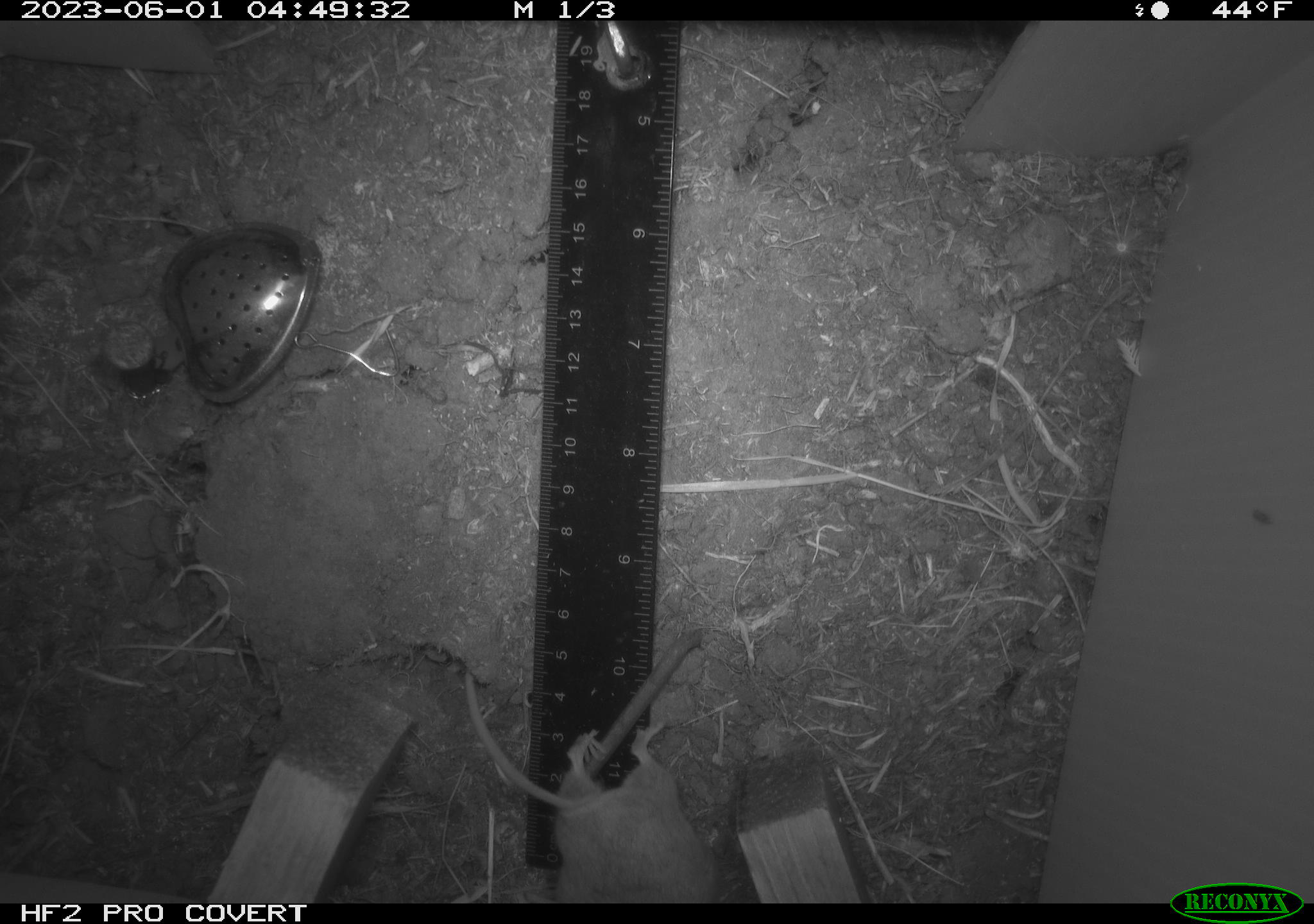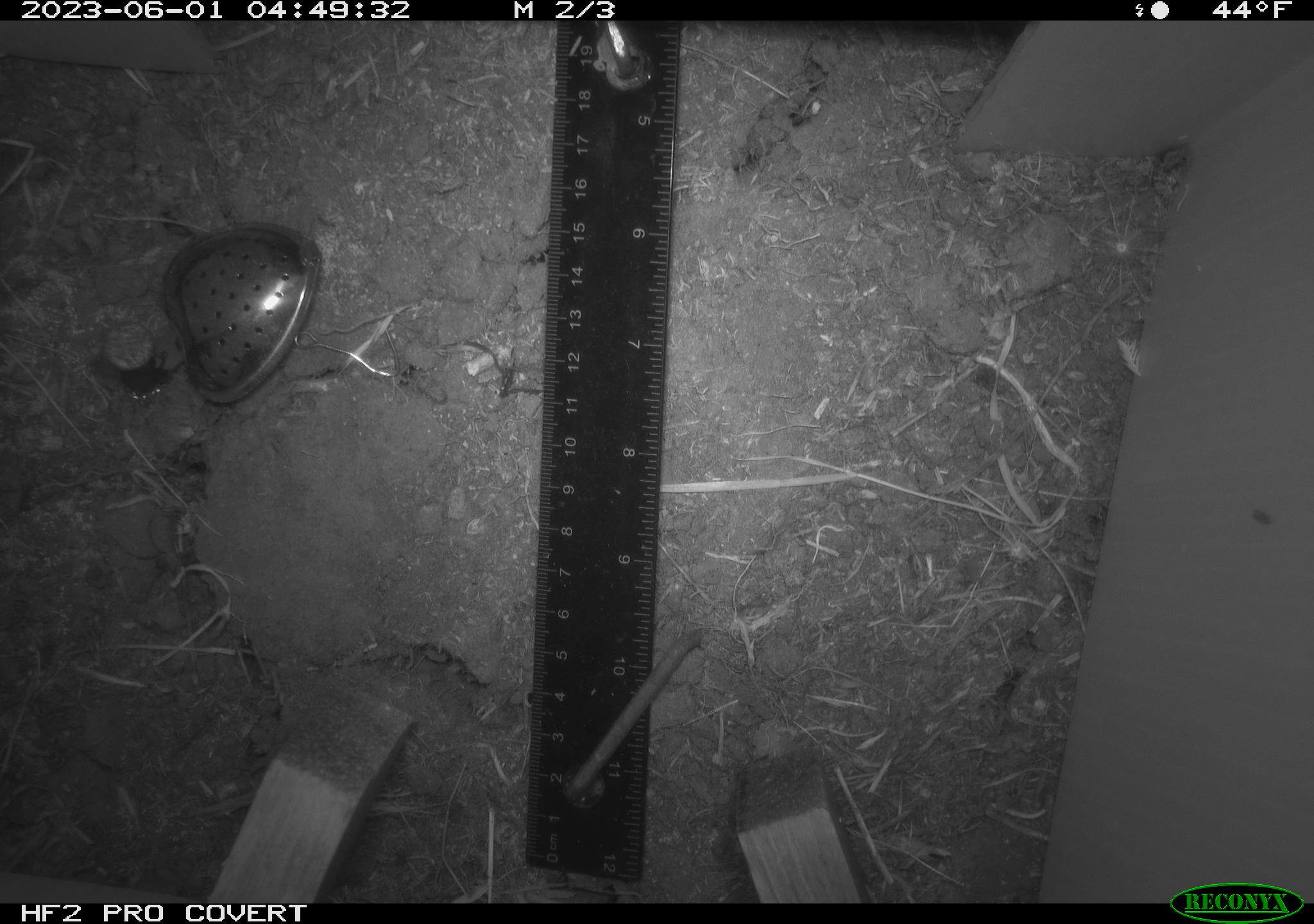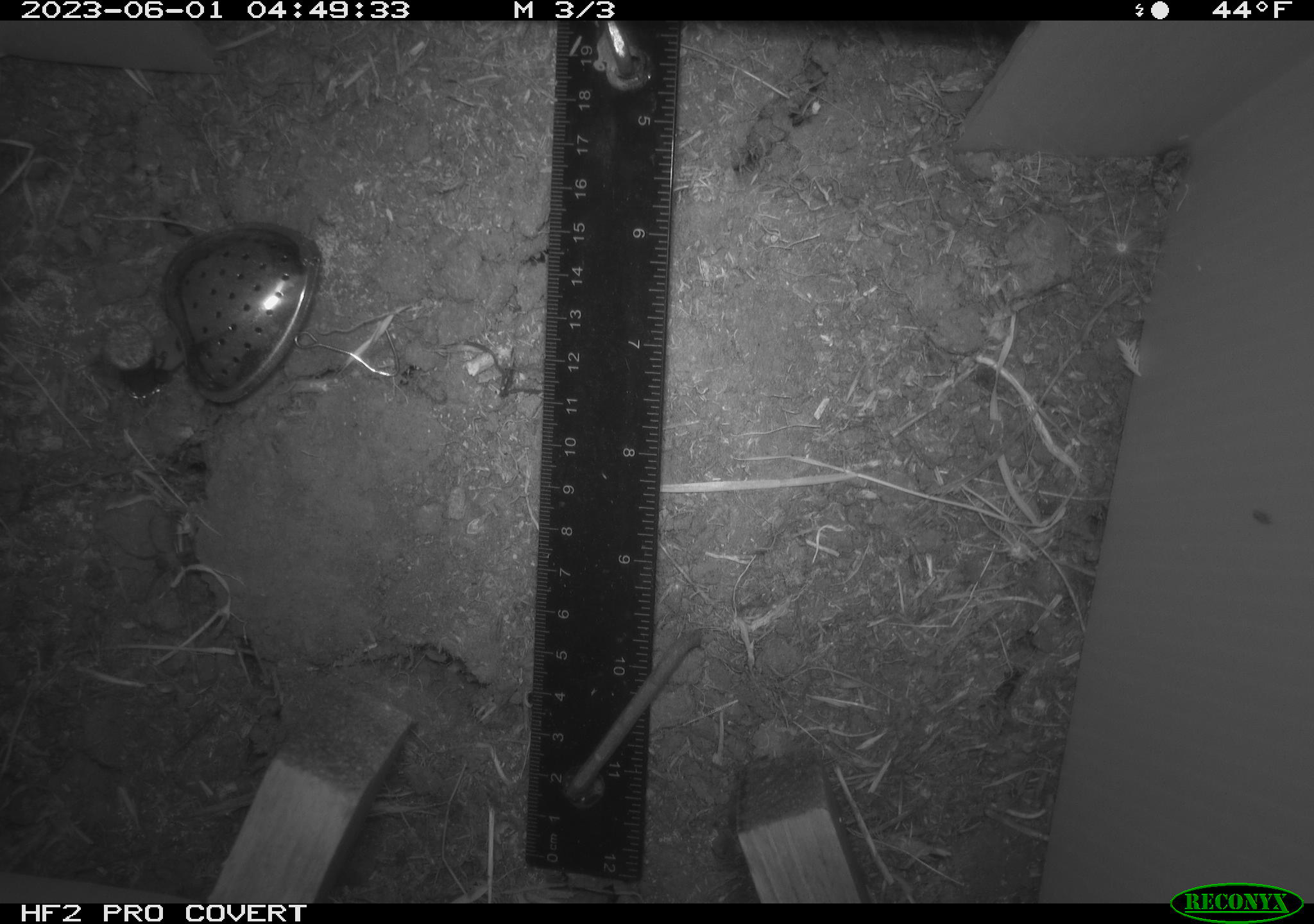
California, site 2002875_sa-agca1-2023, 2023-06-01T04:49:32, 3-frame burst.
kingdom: Animalia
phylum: Chordata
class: Mammalia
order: Rodentia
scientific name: Rodentia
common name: mouse species